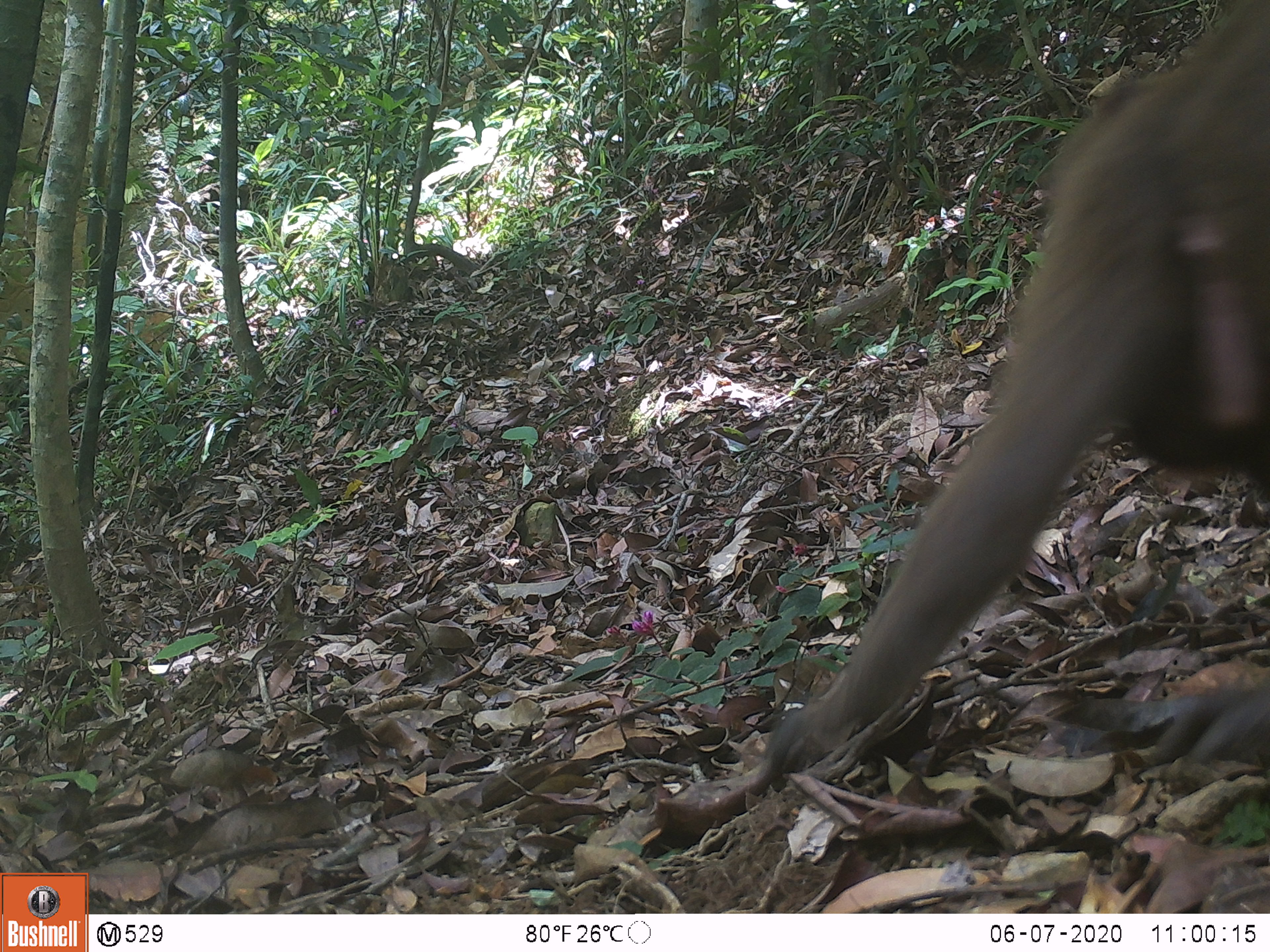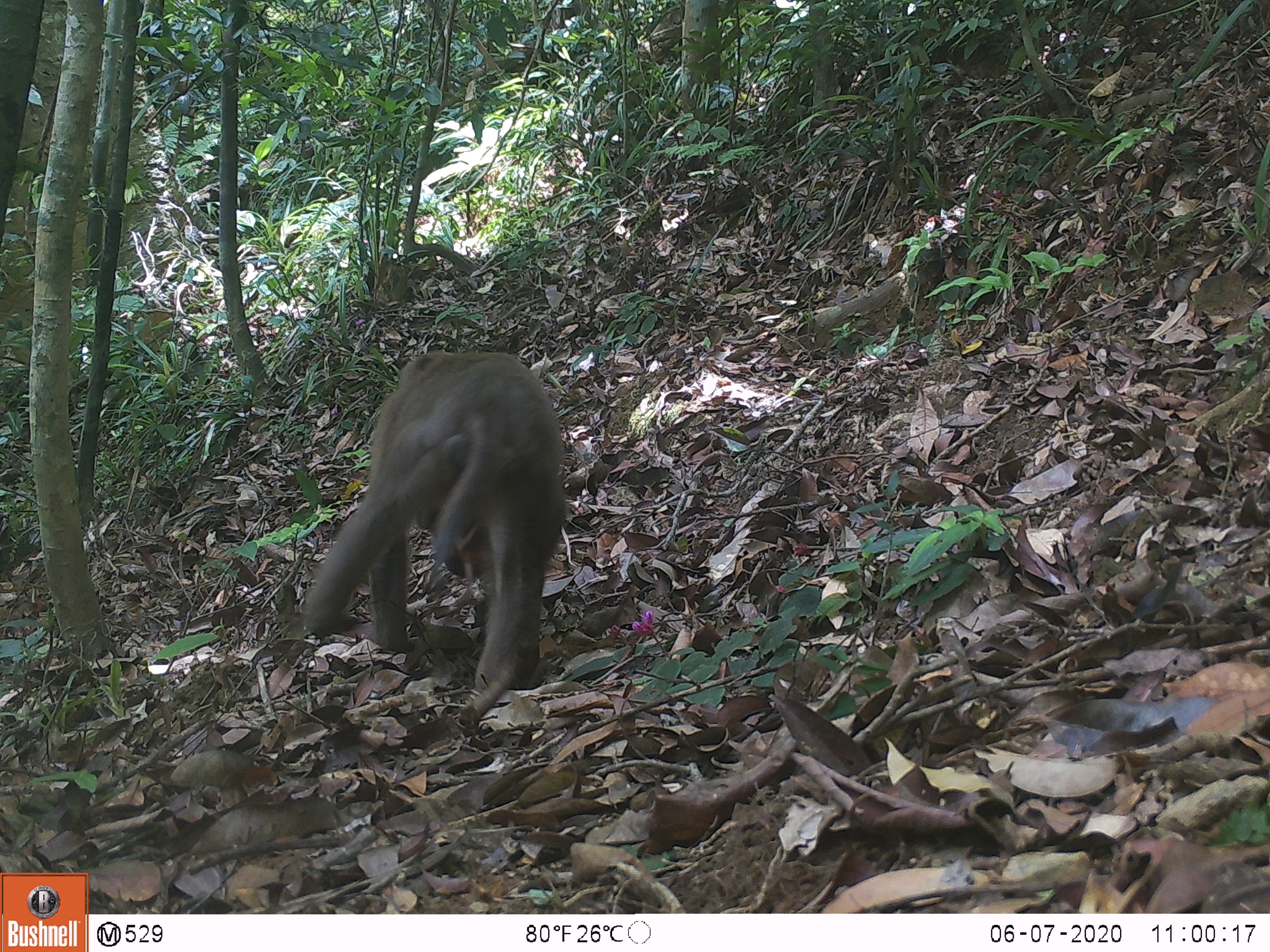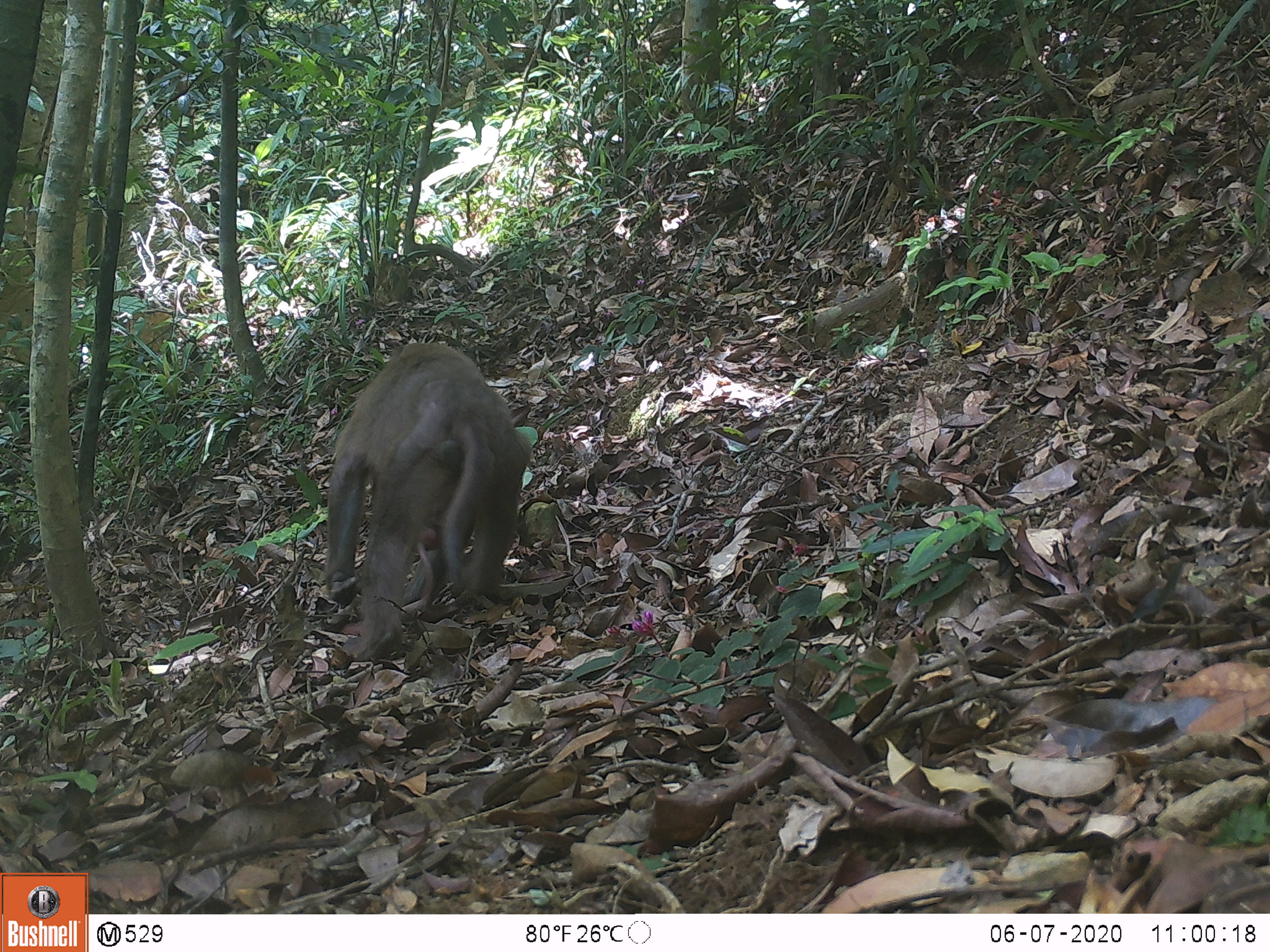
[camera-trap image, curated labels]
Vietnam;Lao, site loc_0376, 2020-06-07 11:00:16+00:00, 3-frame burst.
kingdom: Animalia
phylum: Chordata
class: Mammalia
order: Primates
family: Cercopithecidae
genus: Macaca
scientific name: Macaca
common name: macaques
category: assam or rhesus macaque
Assam or rhesus macaque (macaques) (Macaca). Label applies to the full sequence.